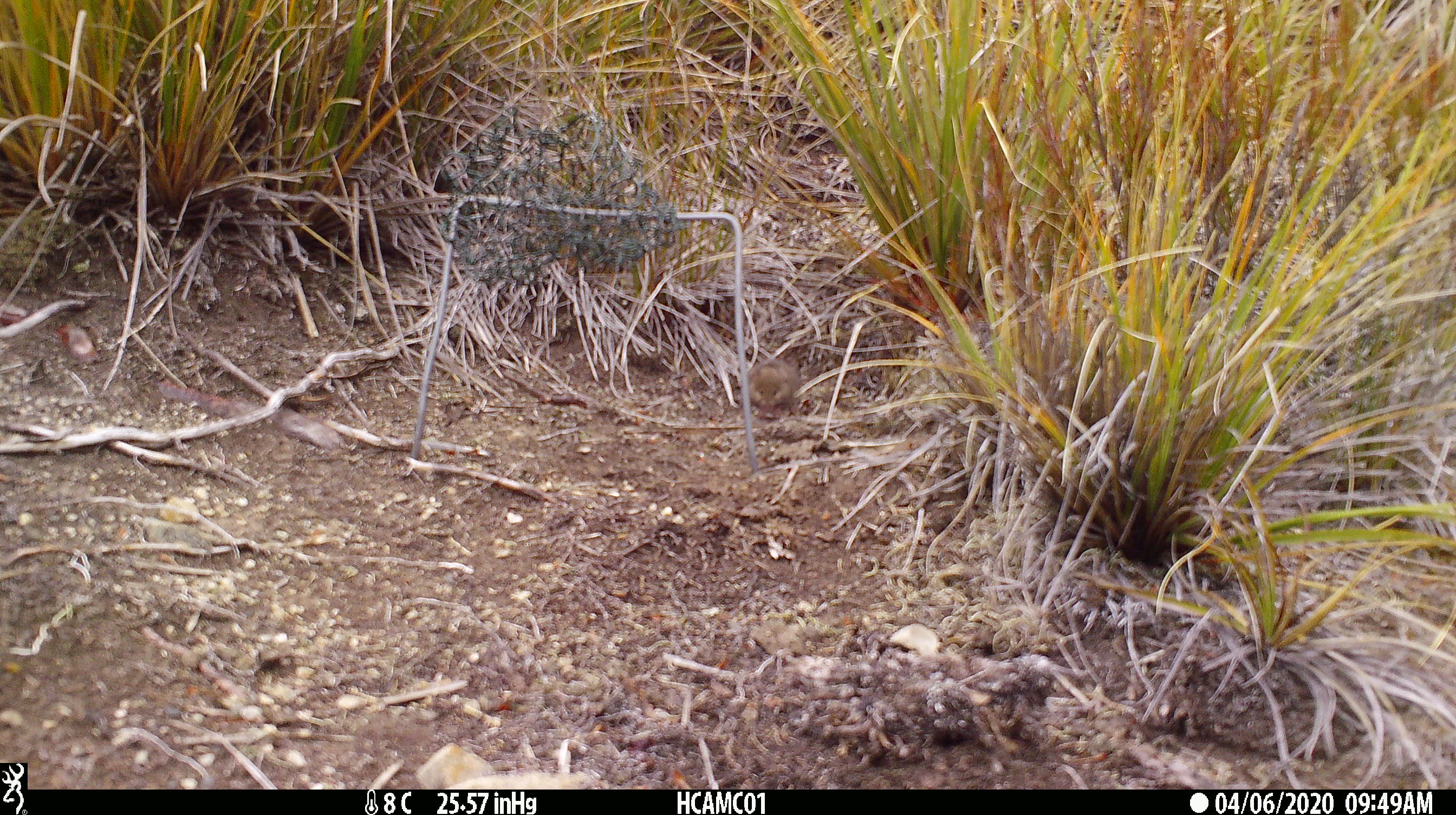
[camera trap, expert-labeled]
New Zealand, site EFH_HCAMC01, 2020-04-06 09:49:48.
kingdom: Animalia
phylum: Chordata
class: Mammalia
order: Rodentia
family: Muridae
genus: Mus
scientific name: Mus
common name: mouse